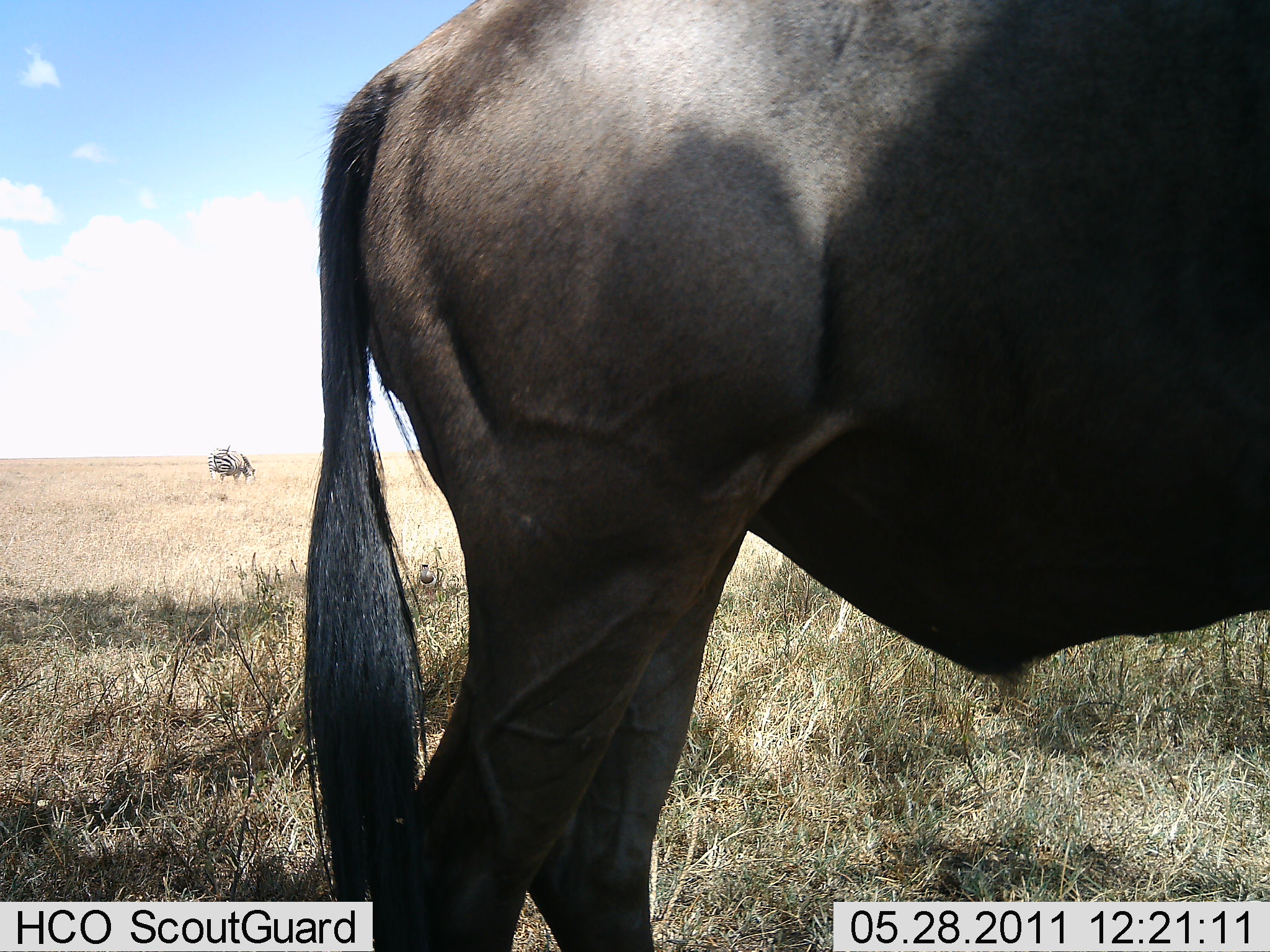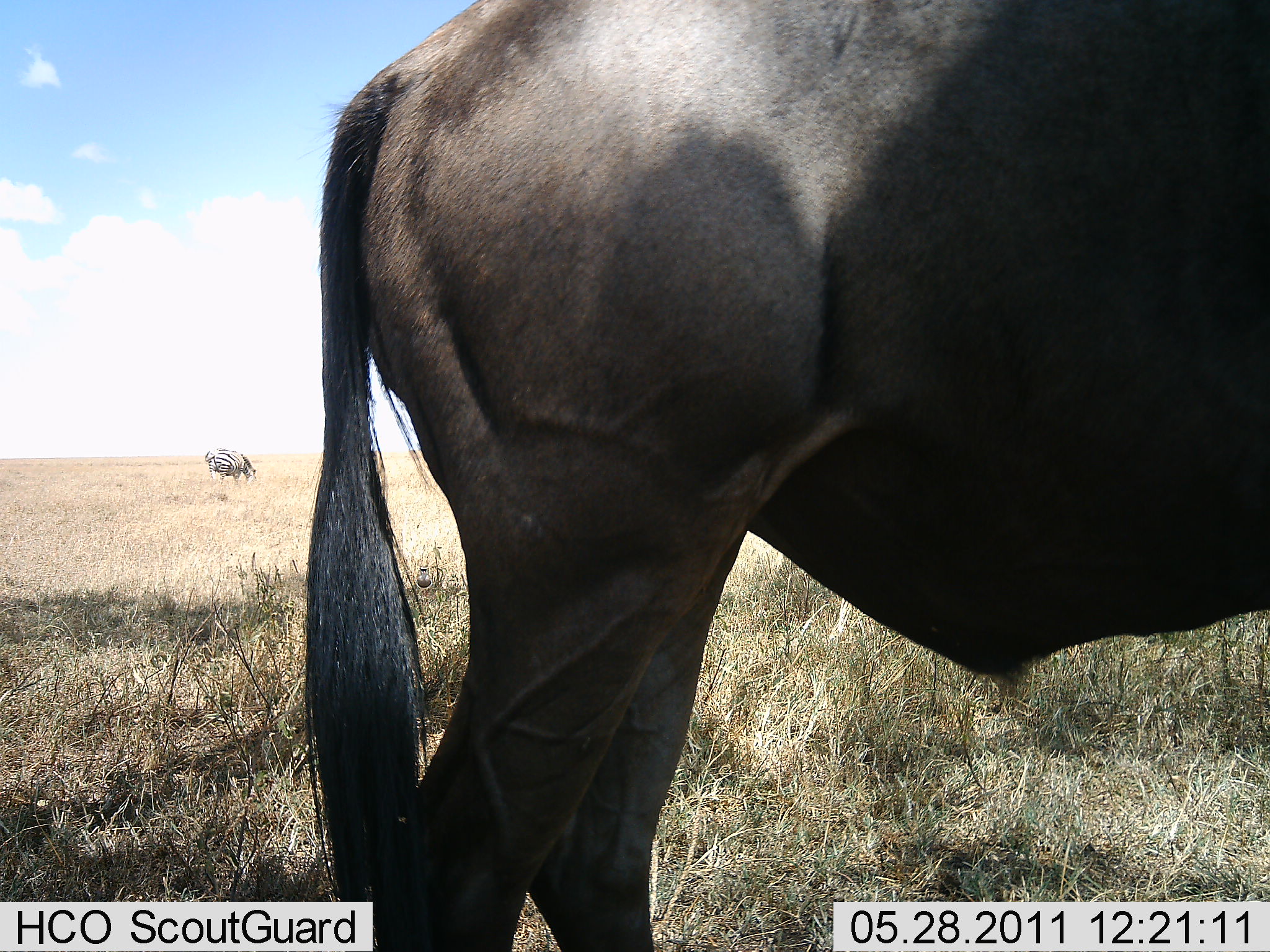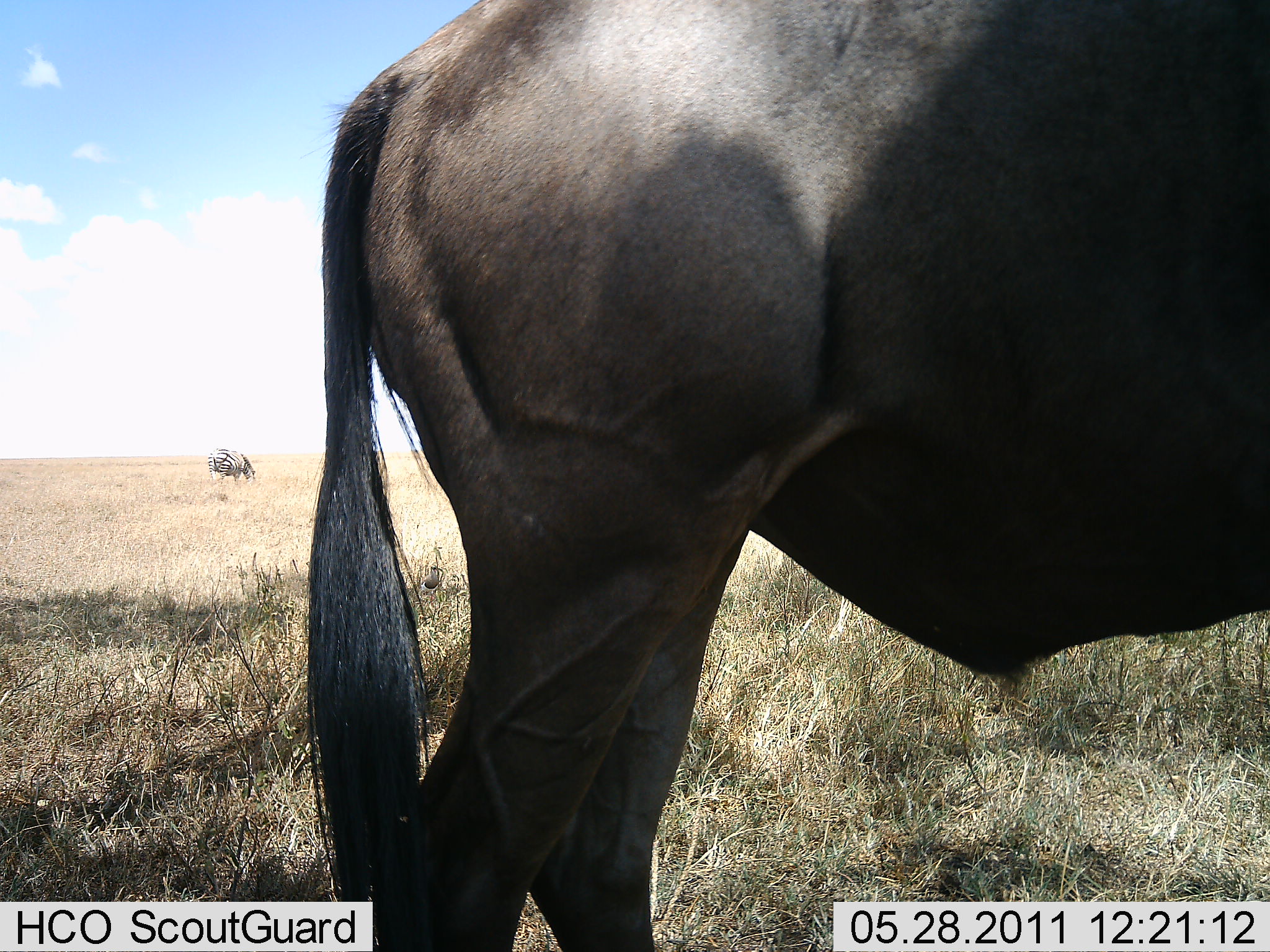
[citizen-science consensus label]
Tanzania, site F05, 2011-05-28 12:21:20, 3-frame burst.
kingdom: Animalia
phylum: Chordata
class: Mammalia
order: Artiodactyla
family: Bovidae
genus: Connochaetes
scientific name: Connochaetes taurinus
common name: blue wildebeest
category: wildebeest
Wildebeest (blue wildebeest) (Connochaetes taurinus), count 1. Behavior (volunteer vote fractions): standing 94%, resting 6%, moving 0%, interacting 0%. Young present (vote fraction): 0%. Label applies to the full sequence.